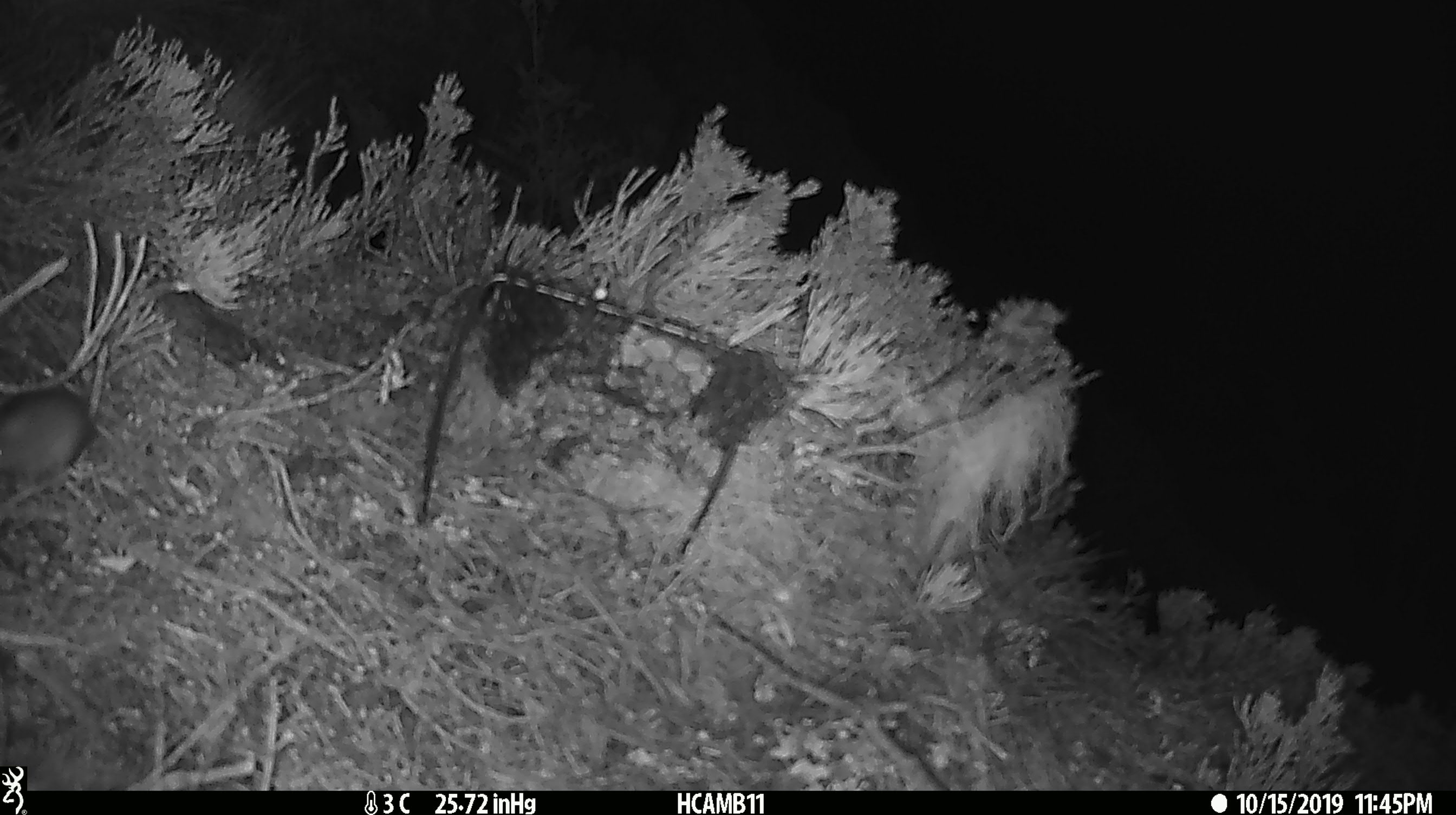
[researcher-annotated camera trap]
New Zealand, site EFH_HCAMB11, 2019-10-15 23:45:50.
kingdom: Animalia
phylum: Chordata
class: Mammalia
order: Rodentia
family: Muridae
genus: Mus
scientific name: Mus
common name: mouse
Mouse (Mus).